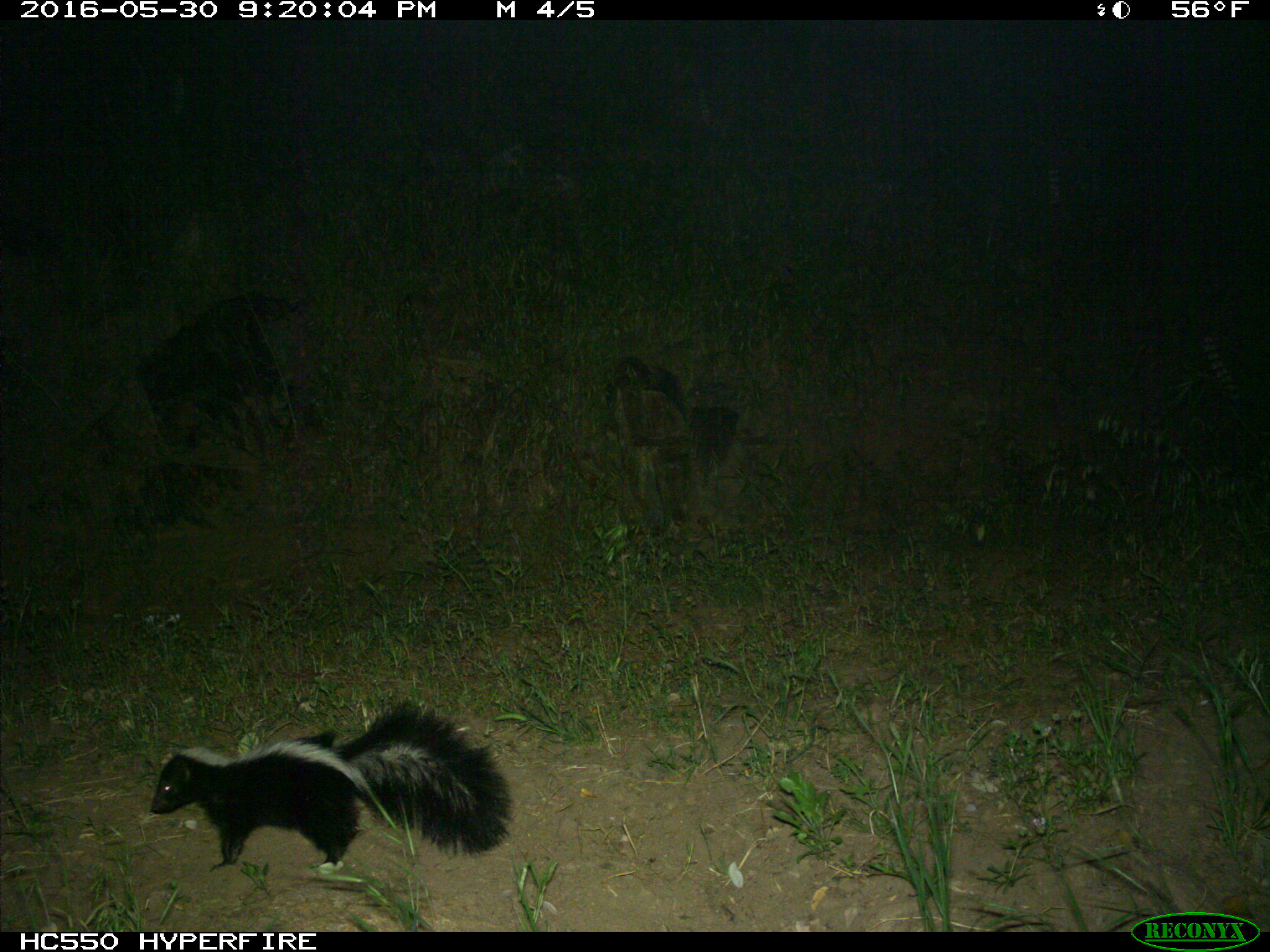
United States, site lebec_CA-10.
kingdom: Animalia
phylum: Chordata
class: Mammalia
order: Carnivora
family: Mephitidae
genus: Mephitis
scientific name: Mephitis mephitis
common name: striped skunk